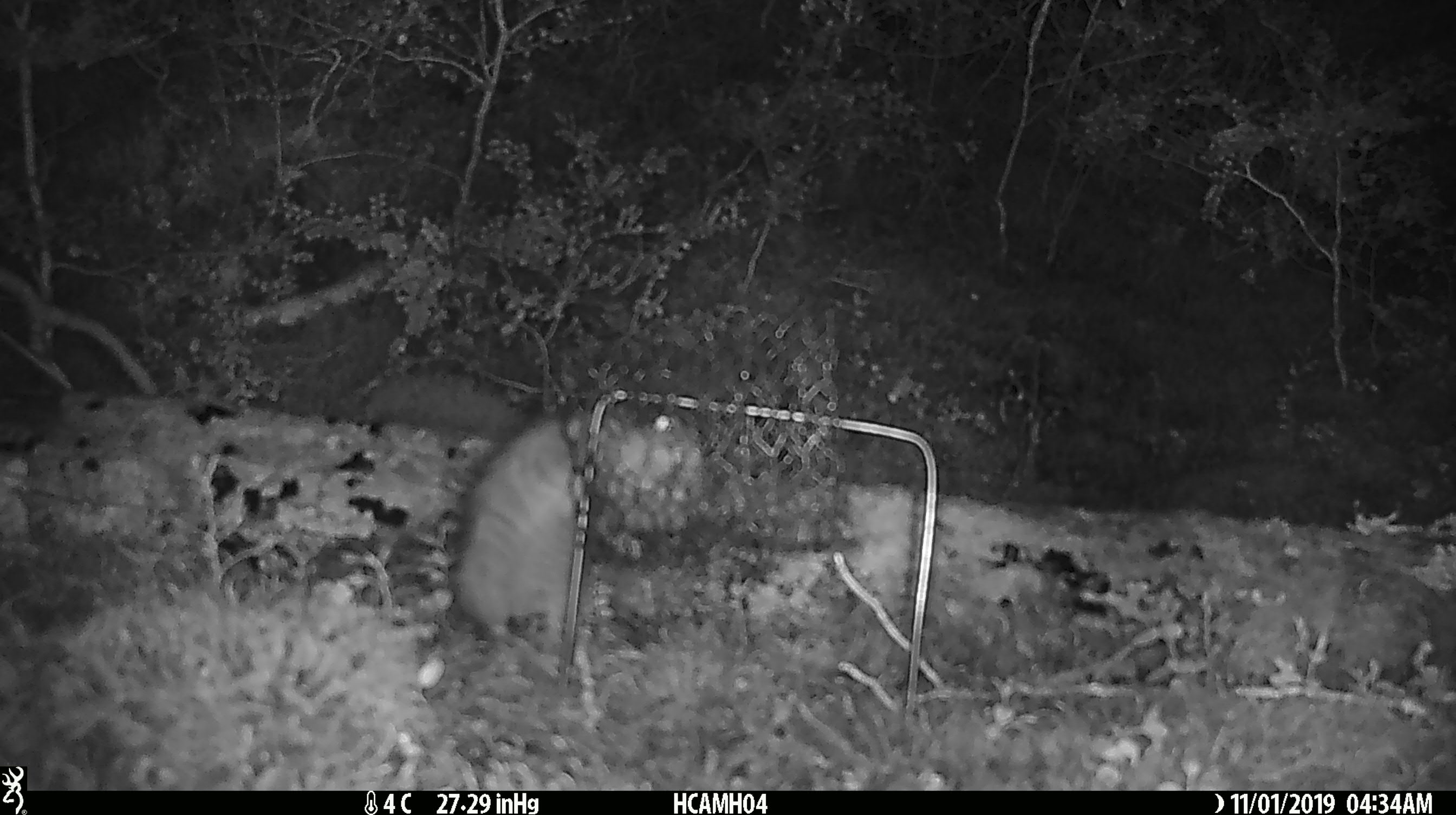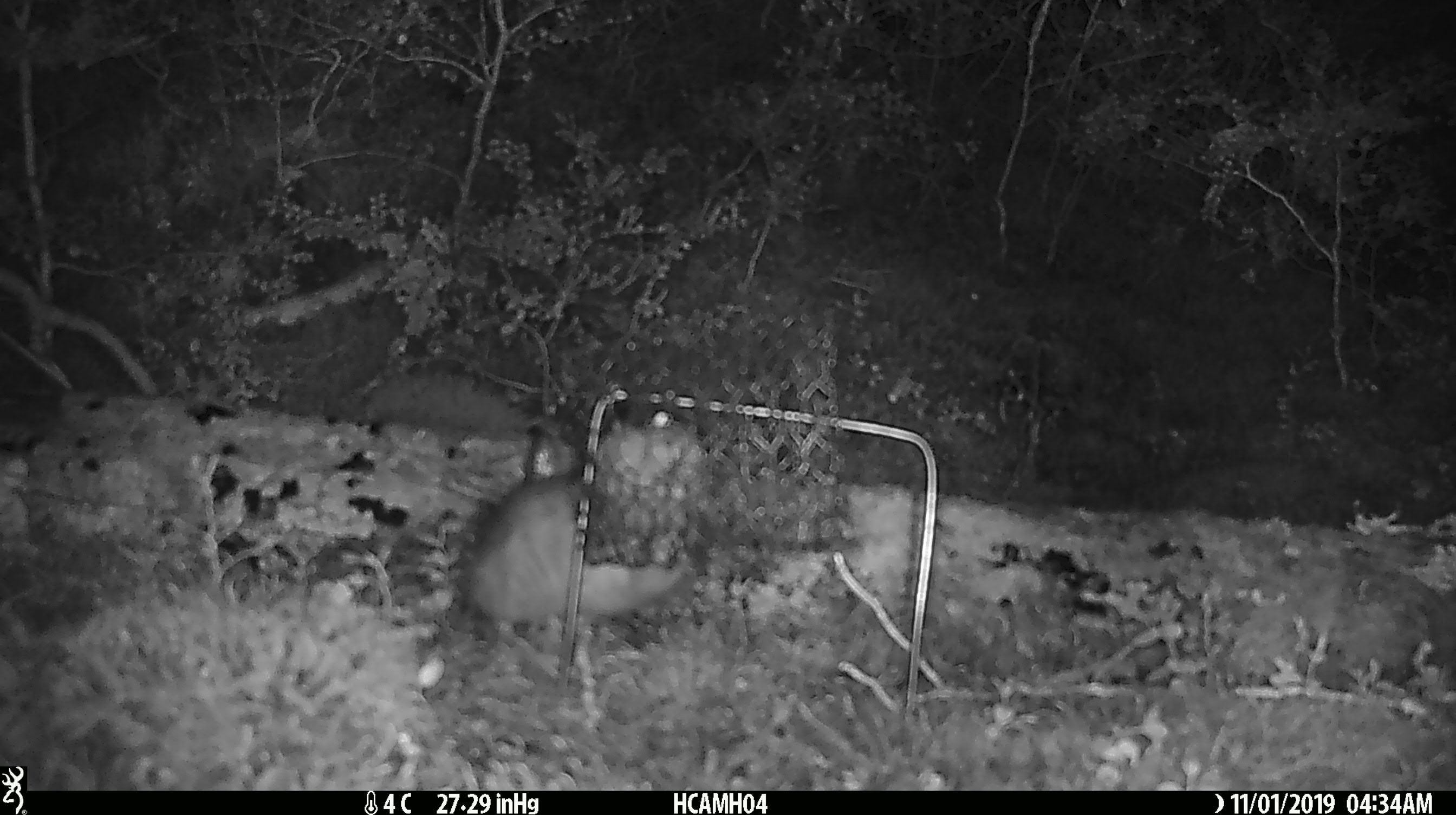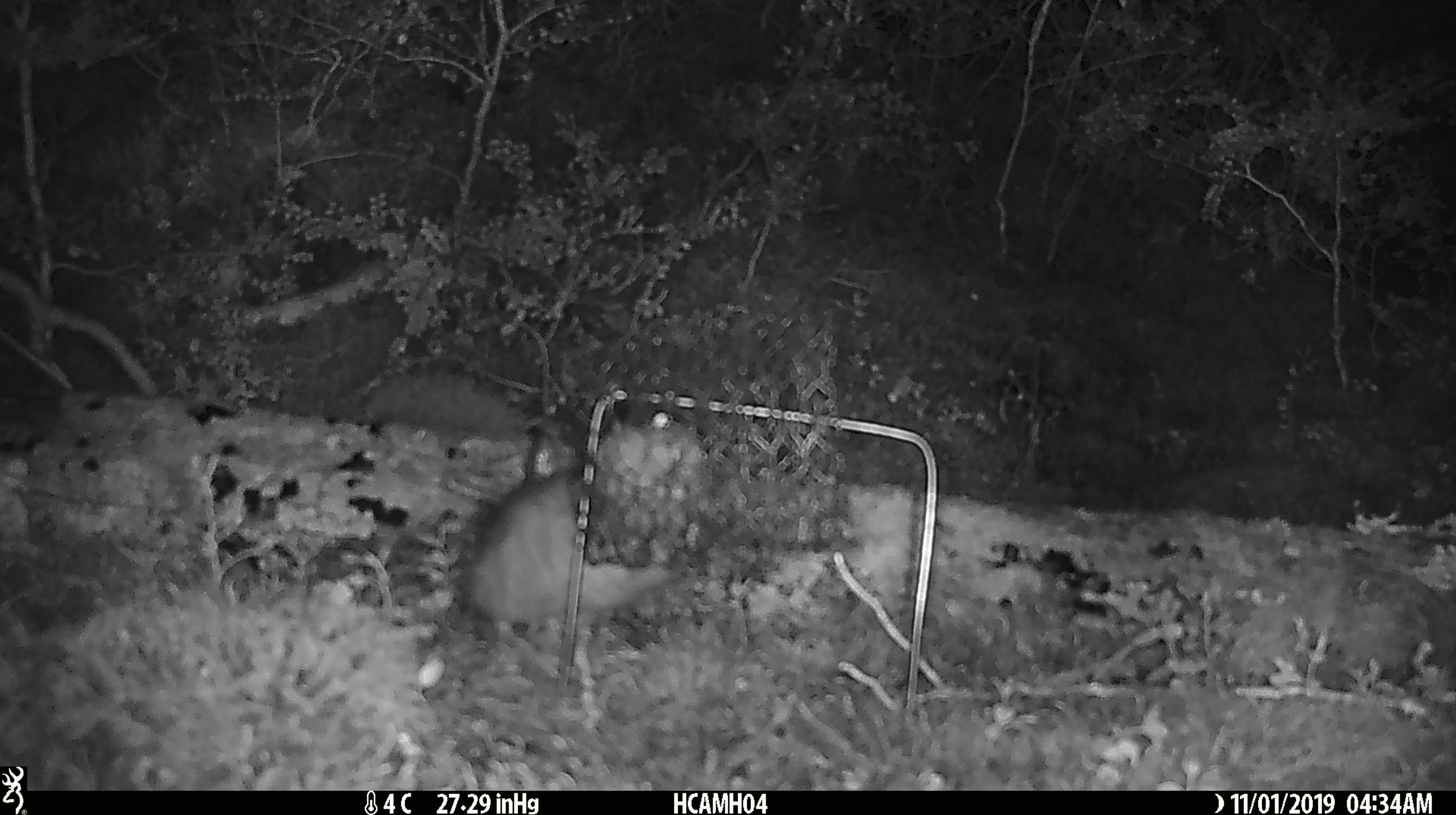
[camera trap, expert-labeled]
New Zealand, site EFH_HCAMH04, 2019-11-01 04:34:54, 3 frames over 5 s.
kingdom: Animalia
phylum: Chordata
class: Mammalia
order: Rodentia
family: Muridae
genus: Rattus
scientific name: Rattus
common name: rat